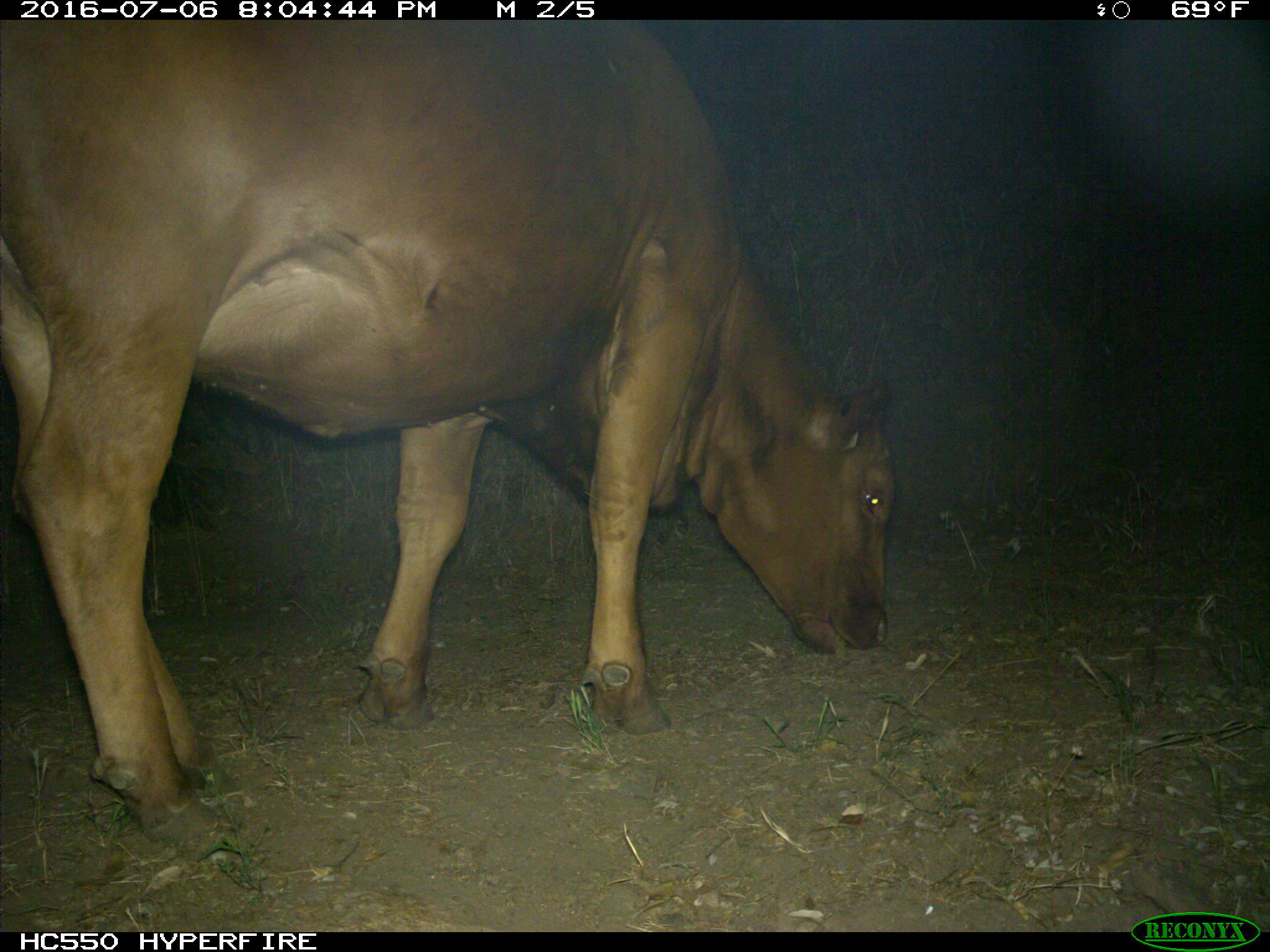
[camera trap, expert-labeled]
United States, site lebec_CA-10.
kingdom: Animalia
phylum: Chordata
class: Mammalia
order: Artiodactyla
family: Bovidae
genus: Bos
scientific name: Bos taurus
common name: domestic cow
Bos taurus (domestic cow).